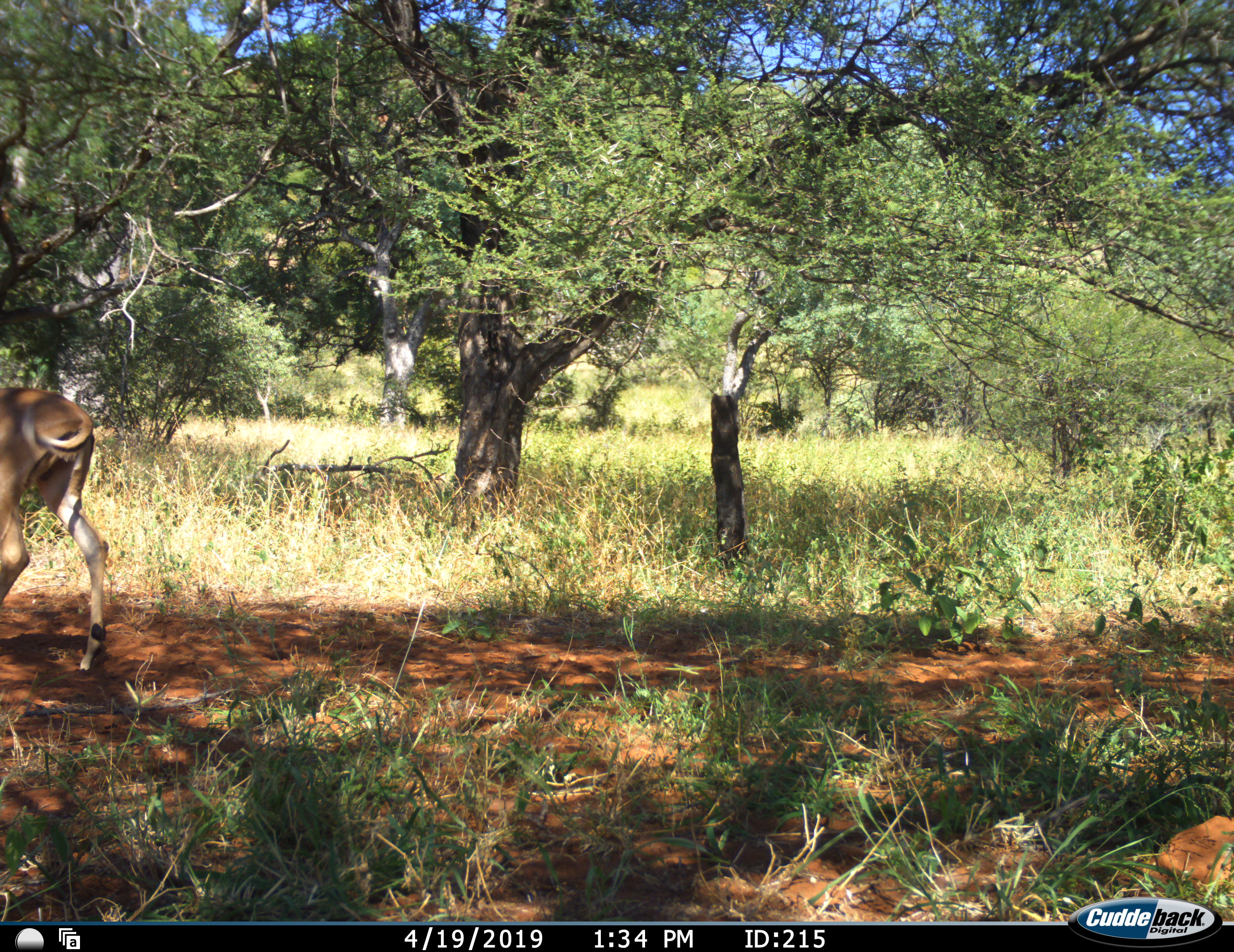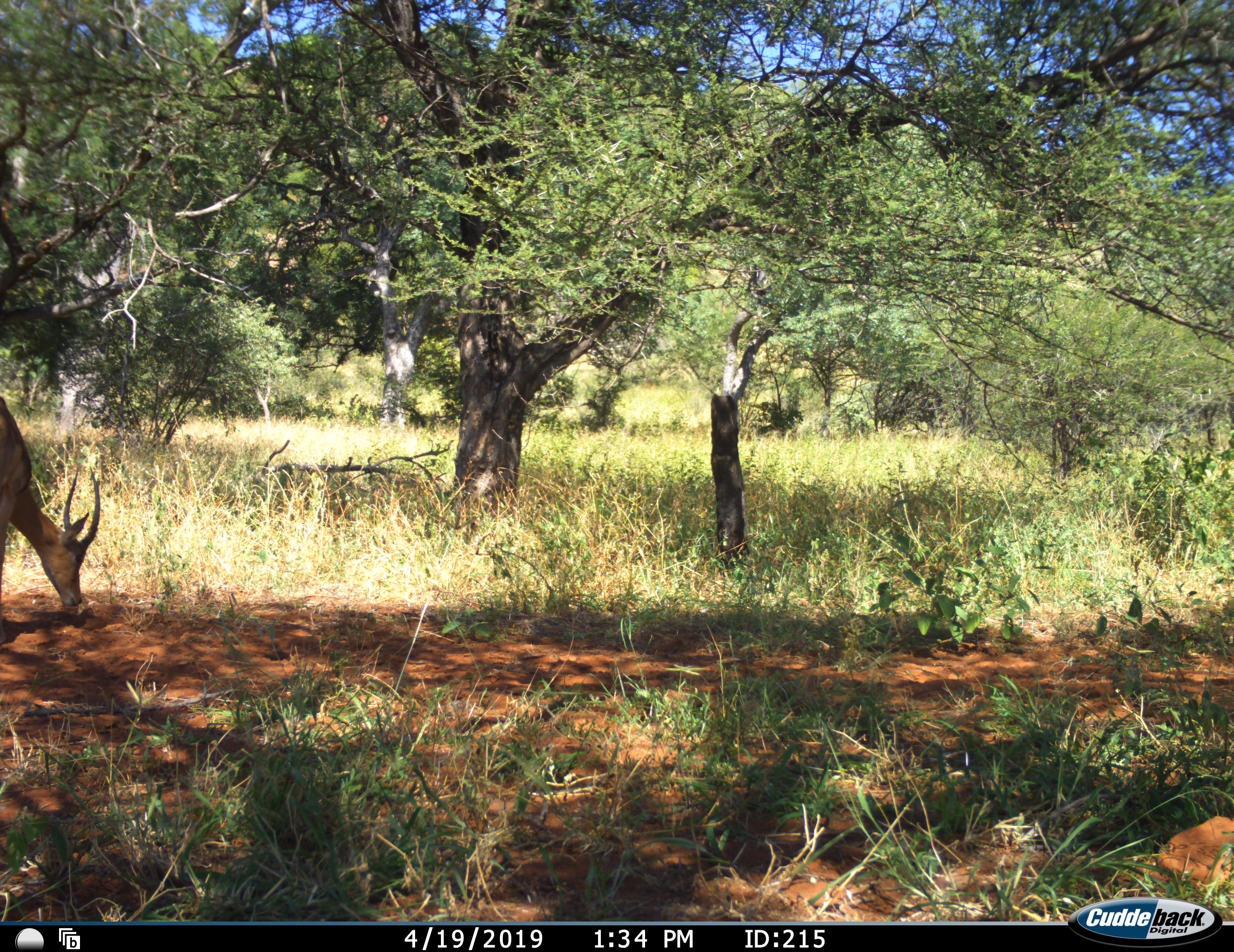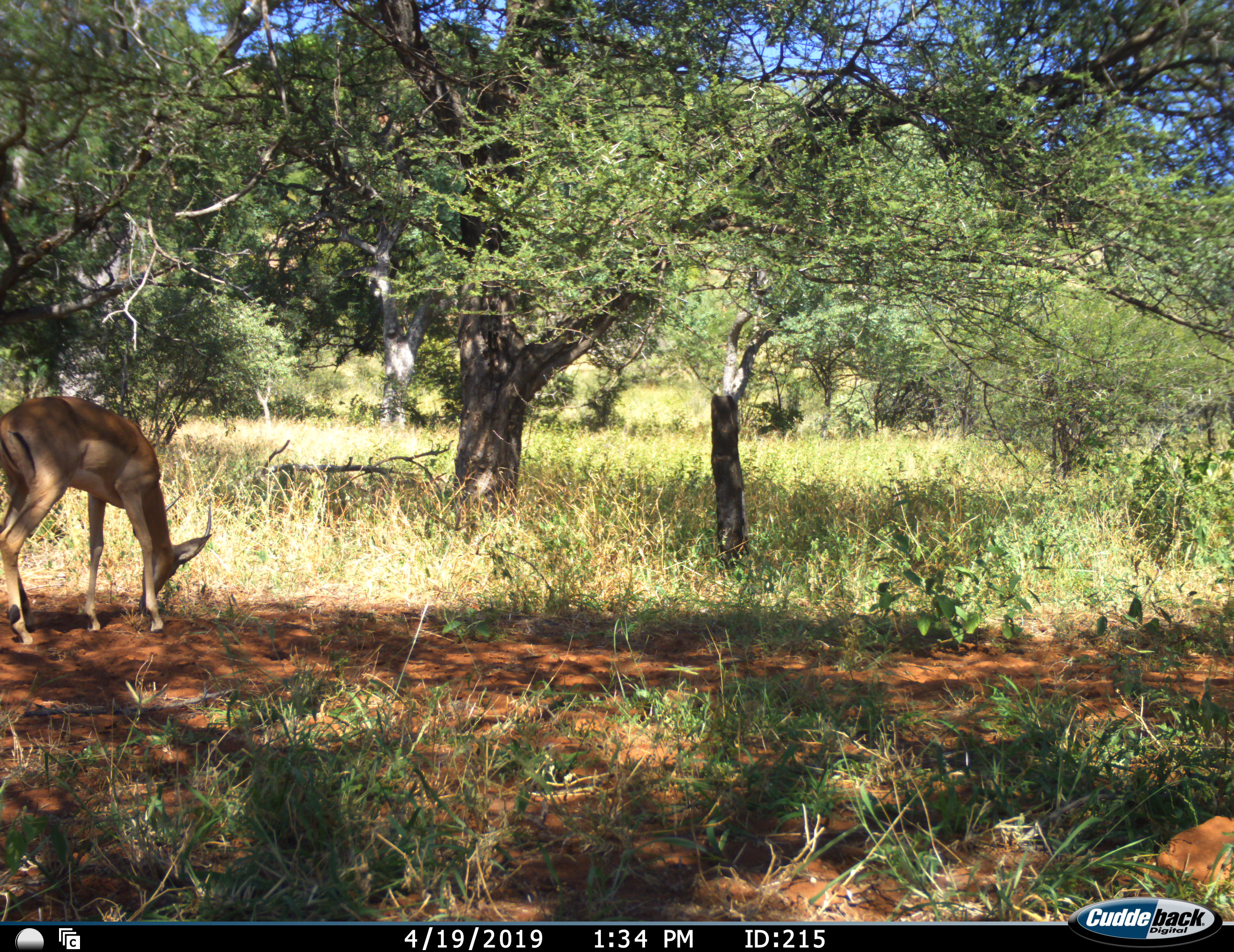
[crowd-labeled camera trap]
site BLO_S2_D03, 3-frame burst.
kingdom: Animalia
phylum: Chordata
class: Mammalia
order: Artiodactyla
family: Bovidae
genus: Aepyceros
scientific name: Aepyceros melampus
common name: impala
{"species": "impala (Aepyceros melampus)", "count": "1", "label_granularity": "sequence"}